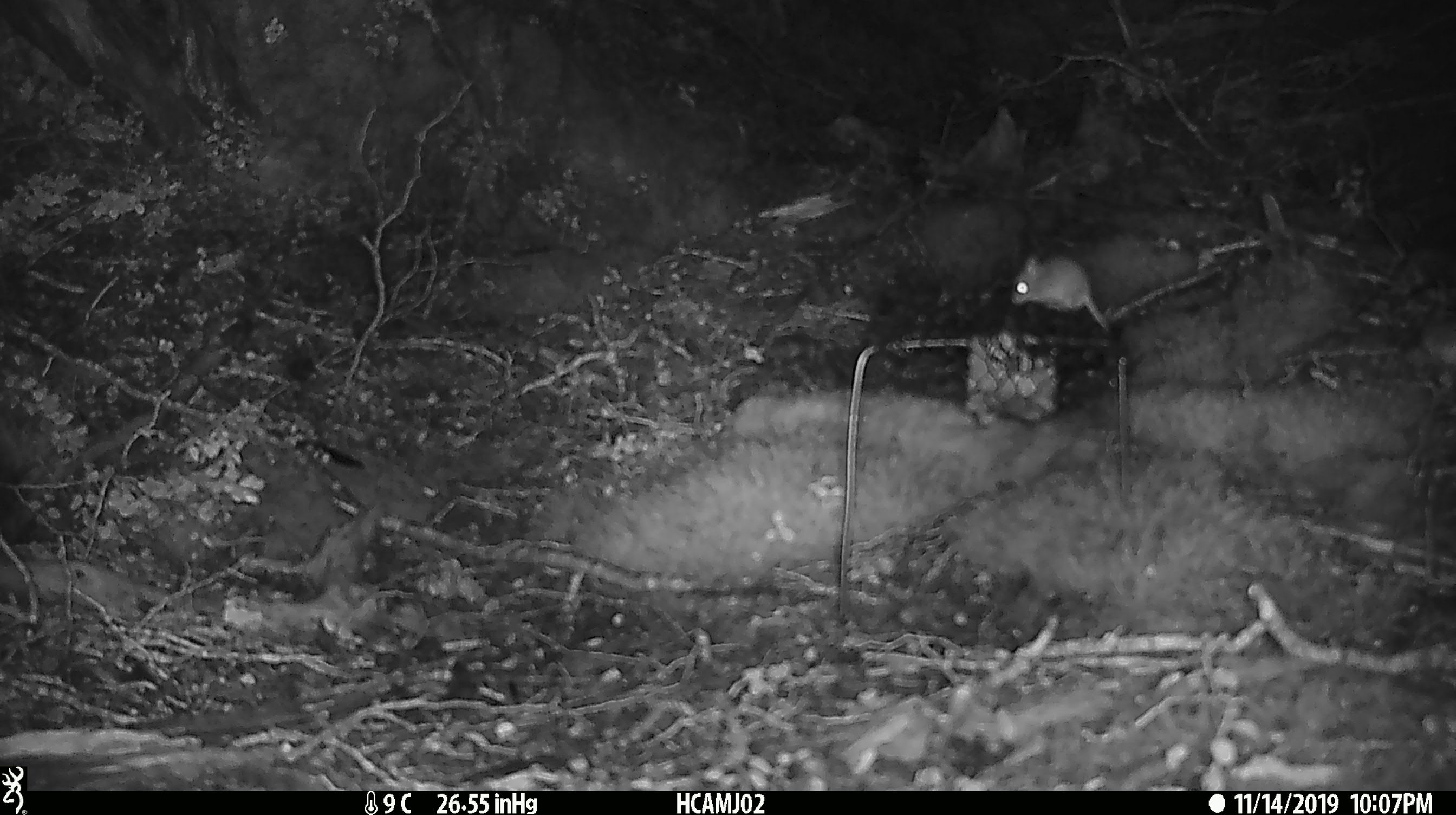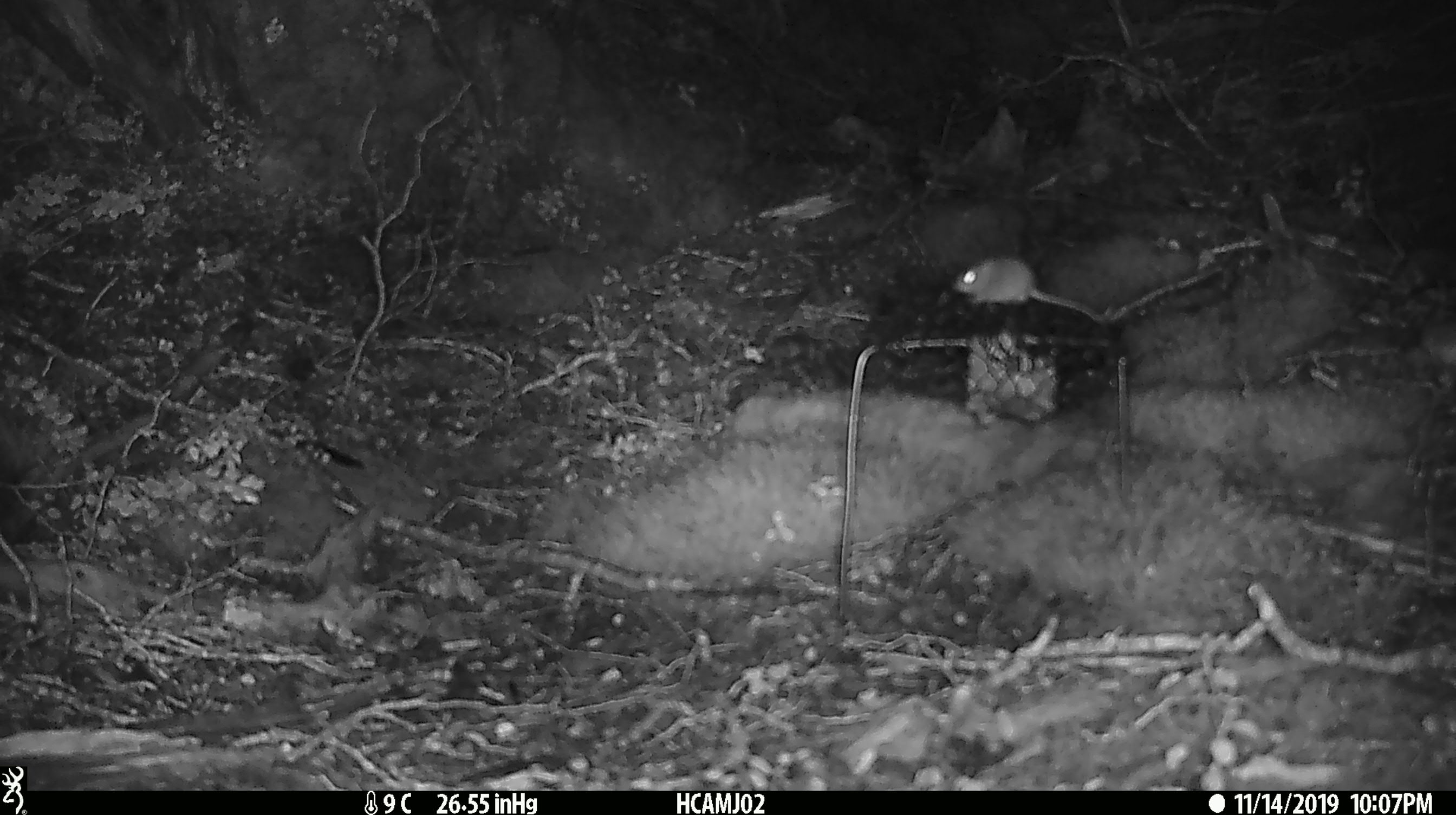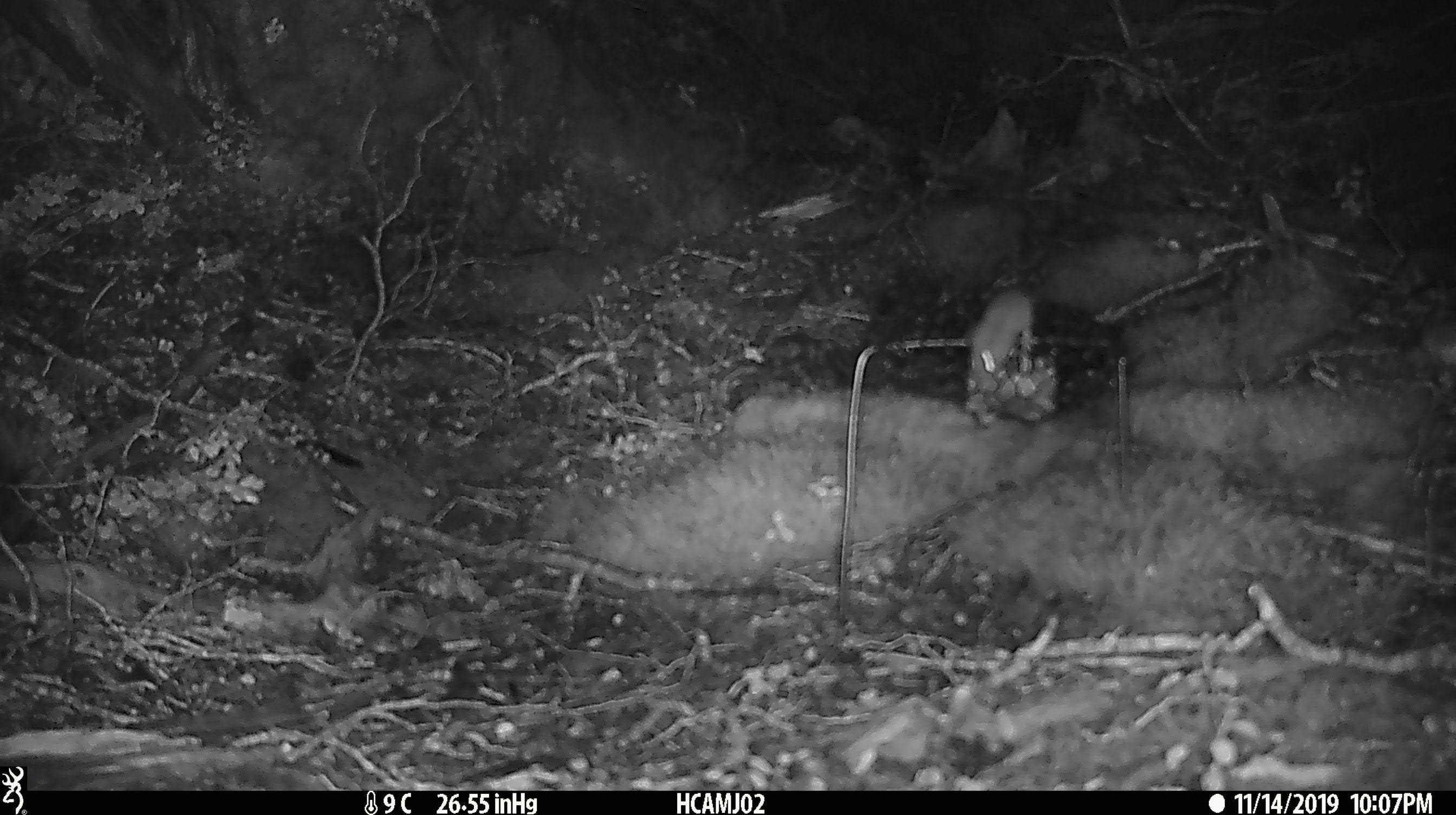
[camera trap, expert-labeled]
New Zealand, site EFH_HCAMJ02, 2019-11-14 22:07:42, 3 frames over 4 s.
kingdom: Animalia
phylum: Chordata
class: Mammalia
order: Rodentia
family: Muridae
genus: Mus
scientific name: Mus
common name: mouse